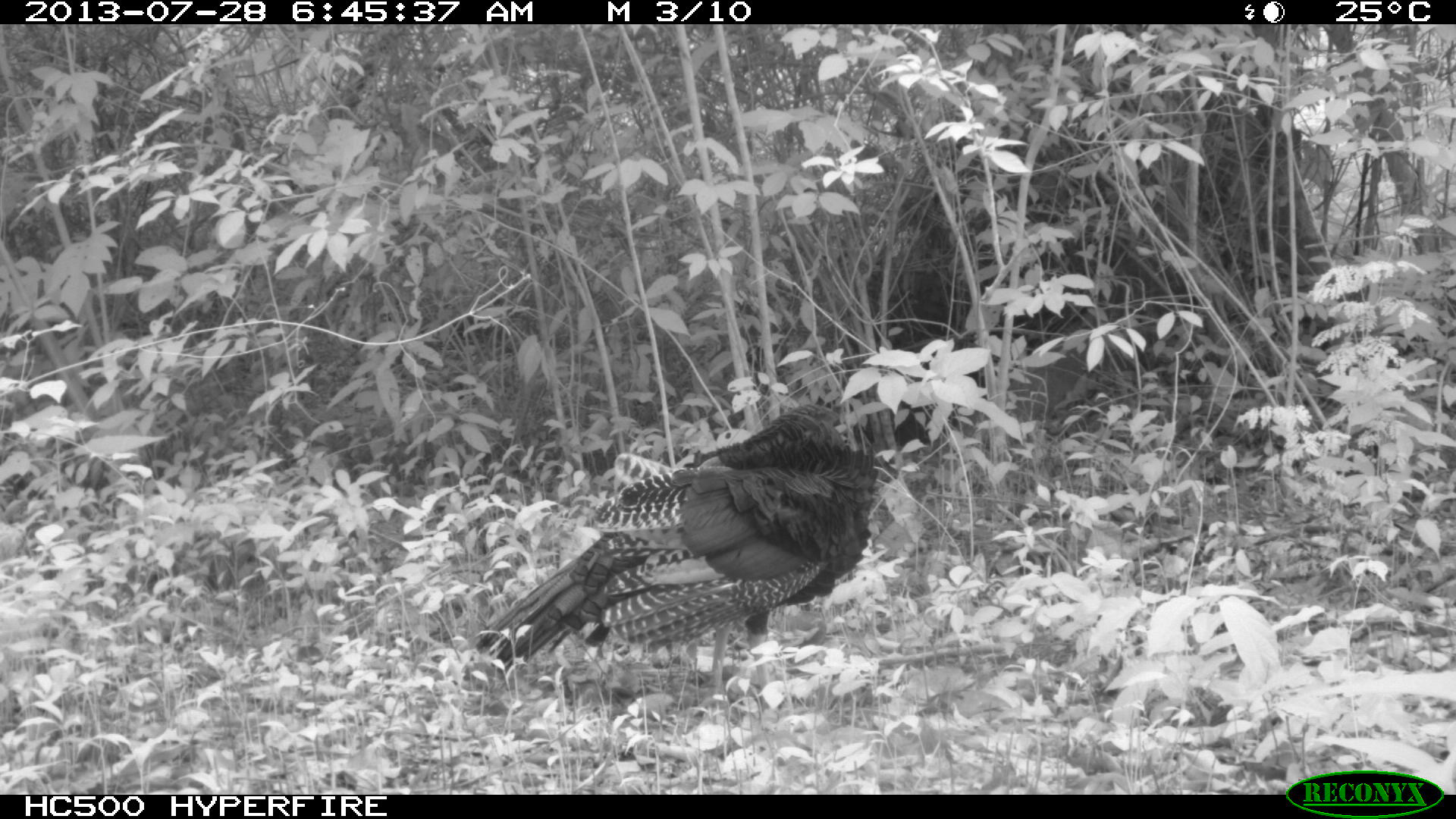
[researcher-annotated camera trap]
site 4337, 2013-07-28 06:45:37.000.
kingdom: Animalia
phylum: Chordata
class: Aves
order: Galliformes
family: Phasianidae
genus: Meleagris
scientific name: Meleagris ocellata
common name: ocellated turkey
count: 1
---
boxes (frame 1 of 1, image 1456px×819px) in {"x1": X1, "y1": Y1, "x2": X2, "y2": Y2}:
meleagris ocellata: {"x1": 472, "y1": 401, "x2": 879, "y2": 719}